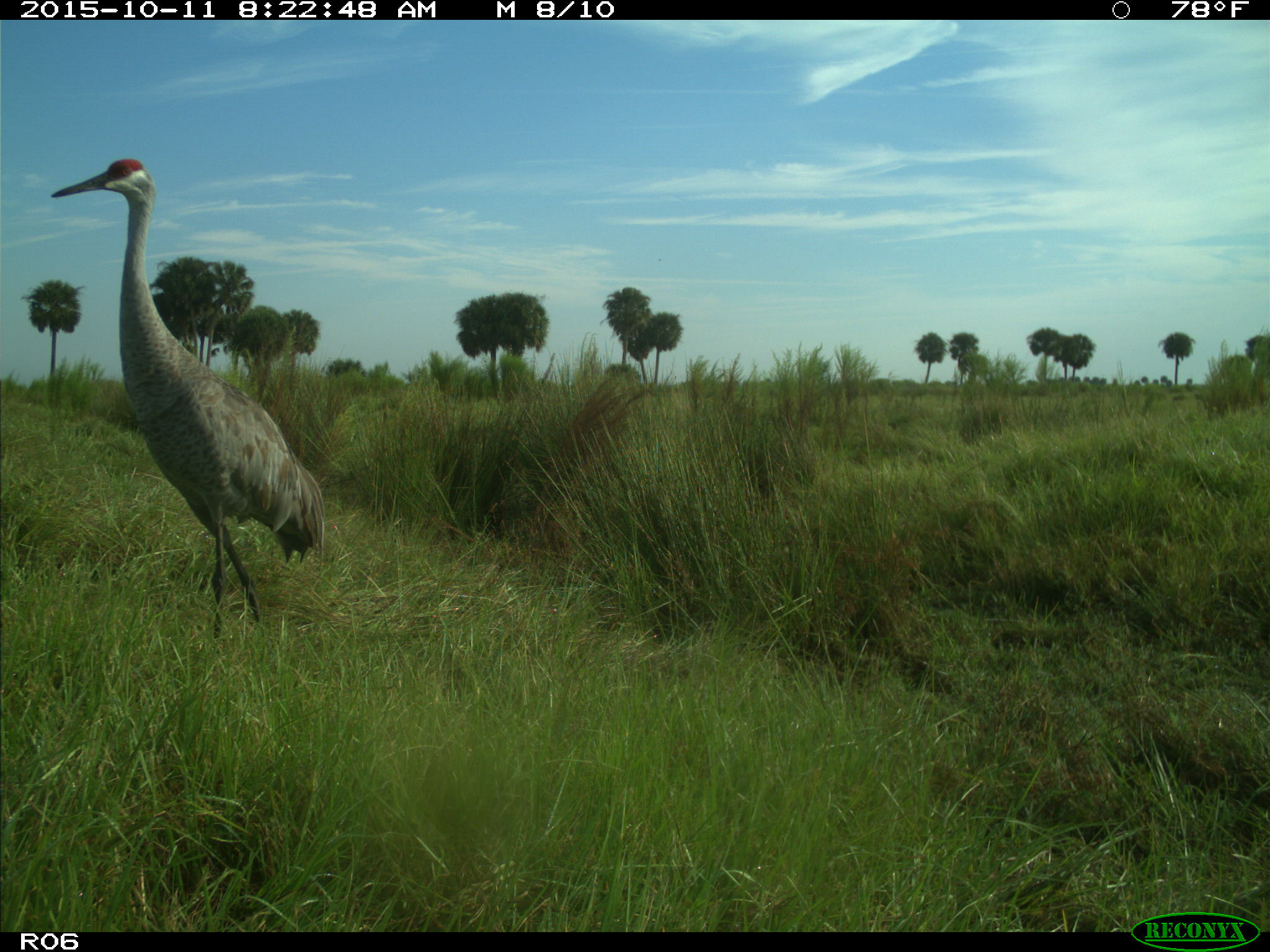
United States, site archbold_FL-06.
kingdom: Animalia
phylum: Chordata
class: Aves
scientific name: Aves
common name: birds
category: unidentified bird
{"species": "unidentified bird (birds) (Aves)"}